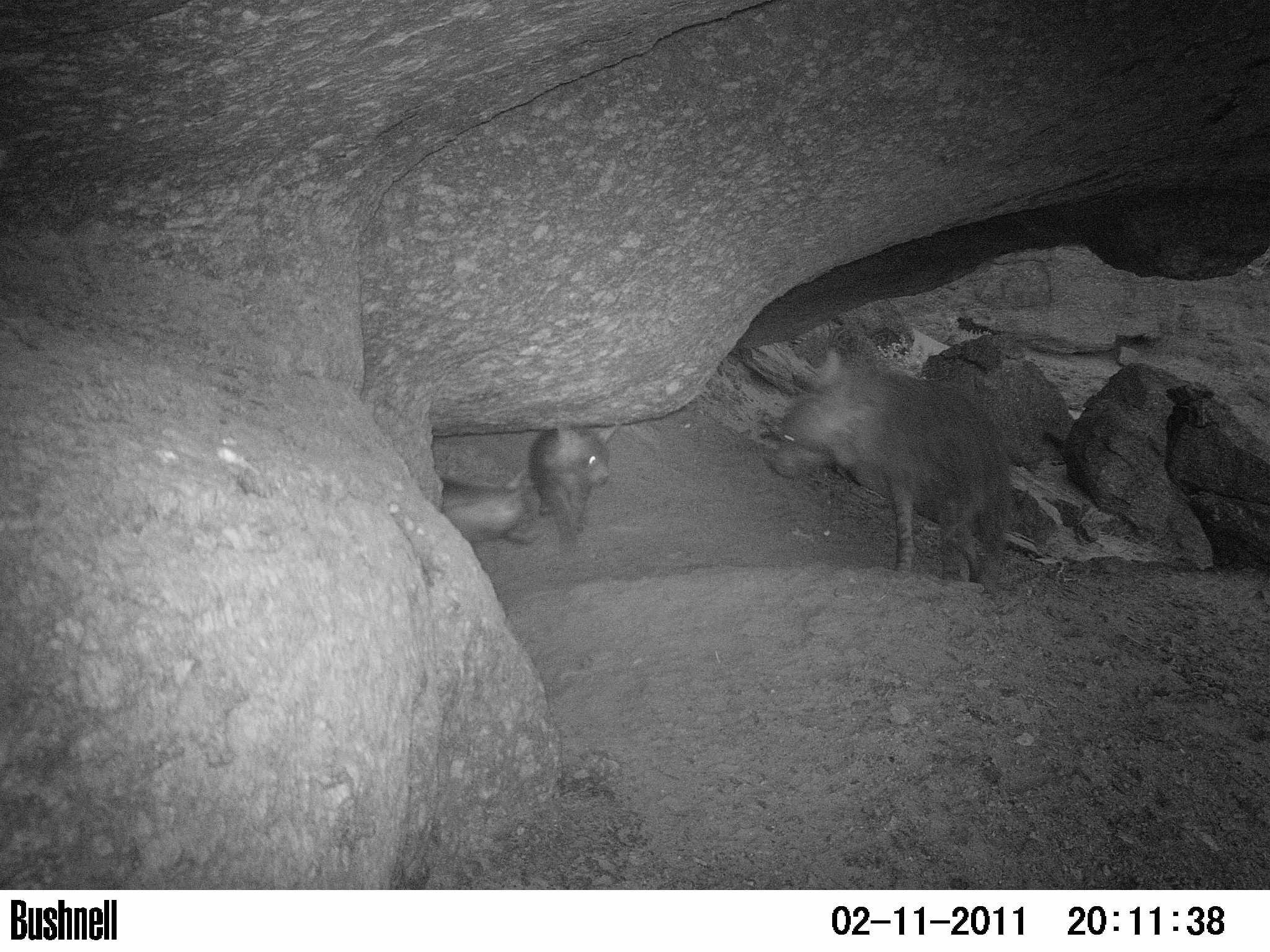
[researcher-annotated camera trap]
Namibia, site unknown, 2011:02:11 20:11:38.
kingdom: Animalia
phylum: Chordata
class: Mammalia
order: Carnivora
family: Hyaenidae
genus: Parahyaena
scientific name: Parahyaena brunnea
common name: brown hyena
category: hyaena brunnea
Hyaena brunnea (brown hyena) (Parahyaena brunnea).